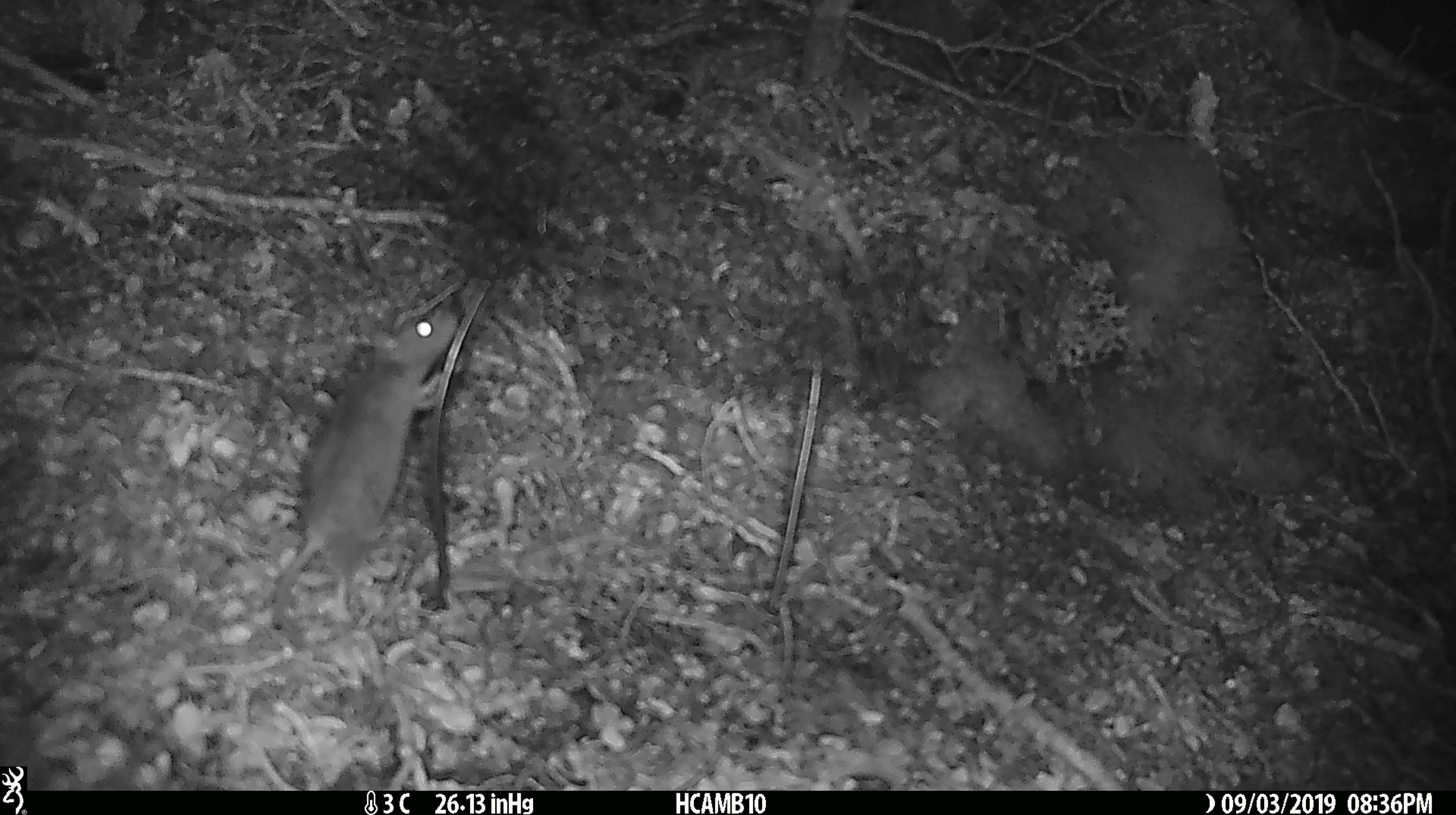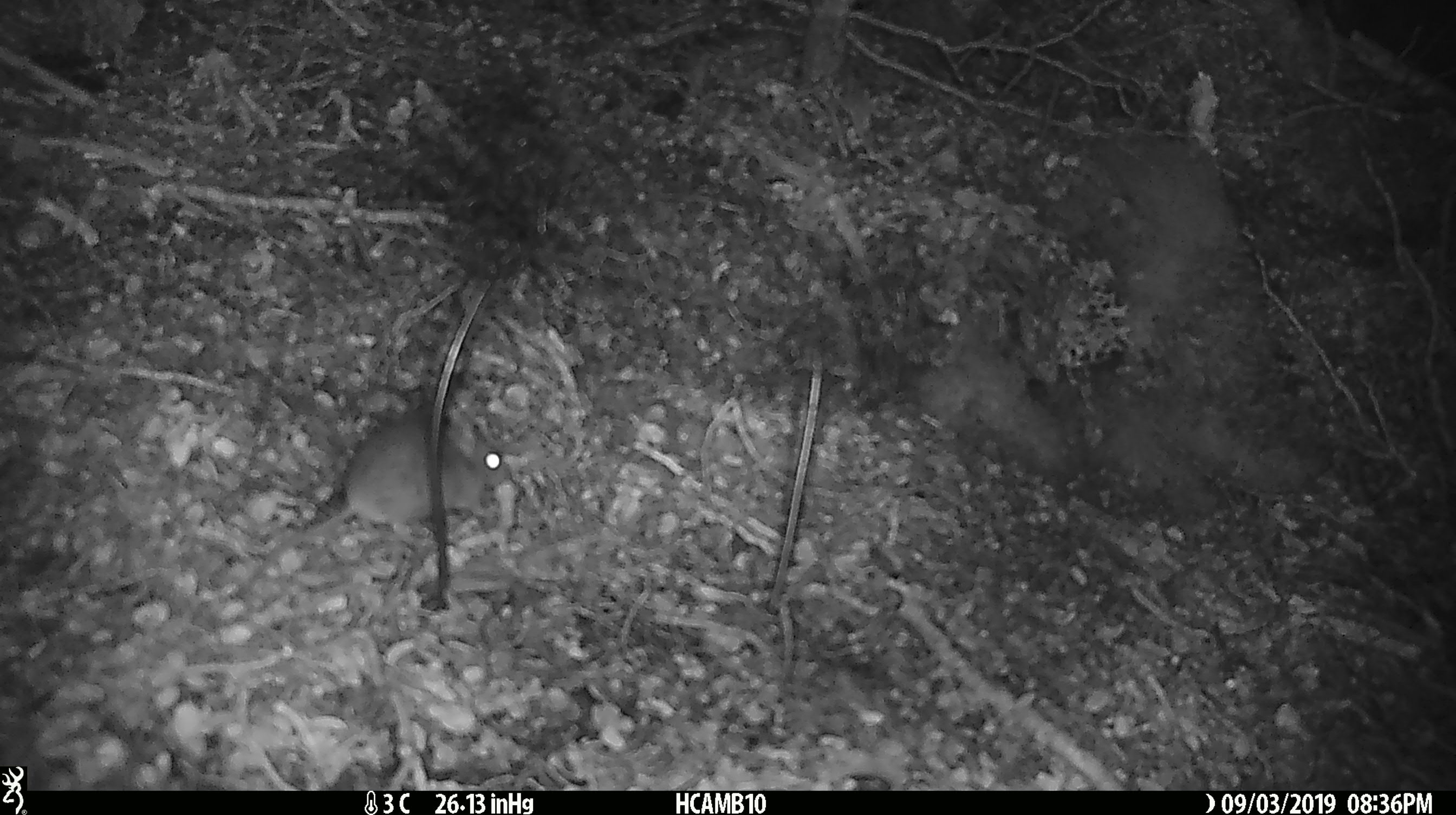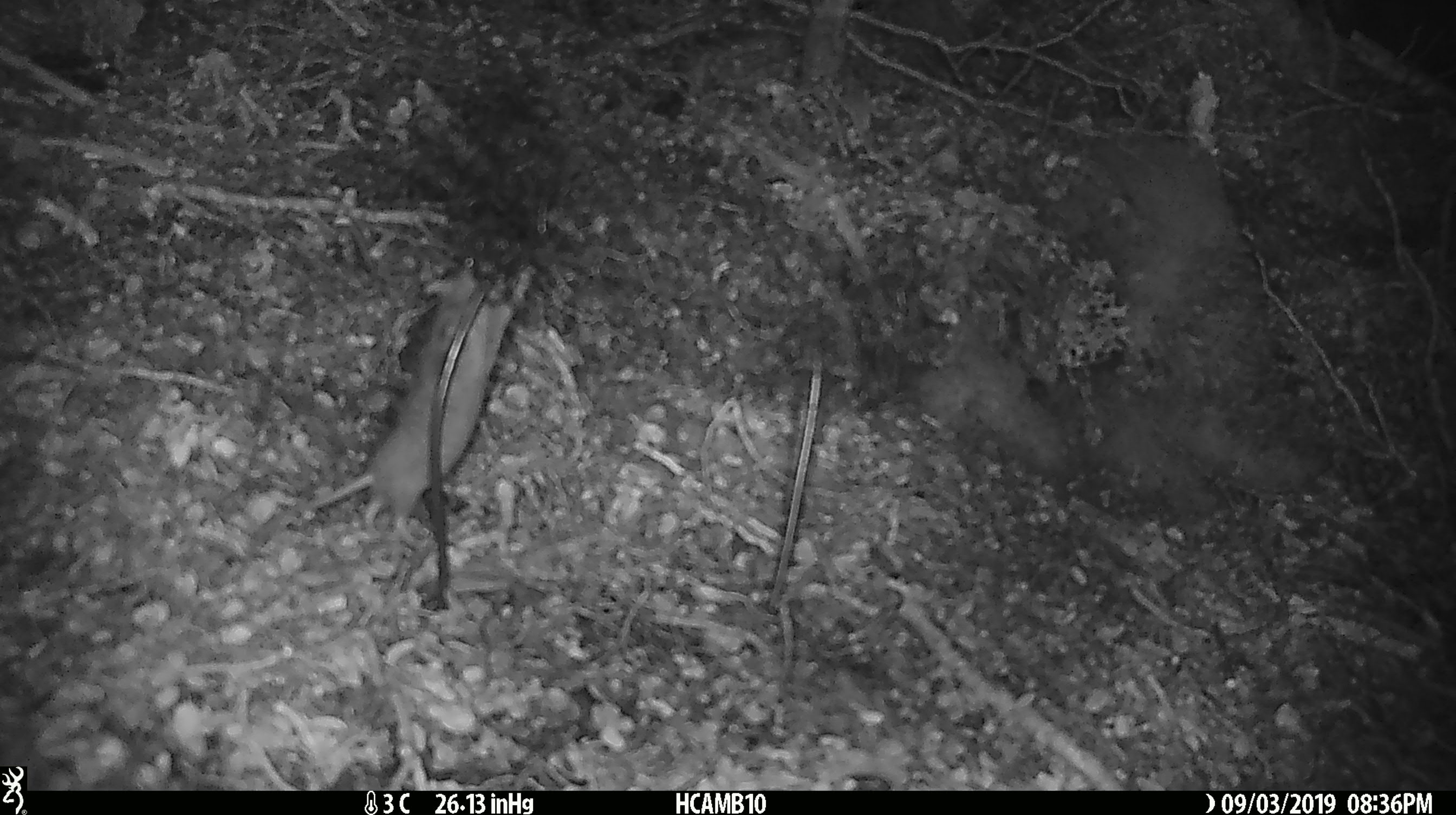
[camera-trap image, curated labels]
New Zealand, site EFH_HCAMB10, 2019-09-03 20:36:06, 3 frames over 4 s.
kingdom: Animalia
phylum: Chordata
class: Mammalia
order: Rodentia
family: Muridae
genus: Mus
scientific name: Mus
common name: mouse